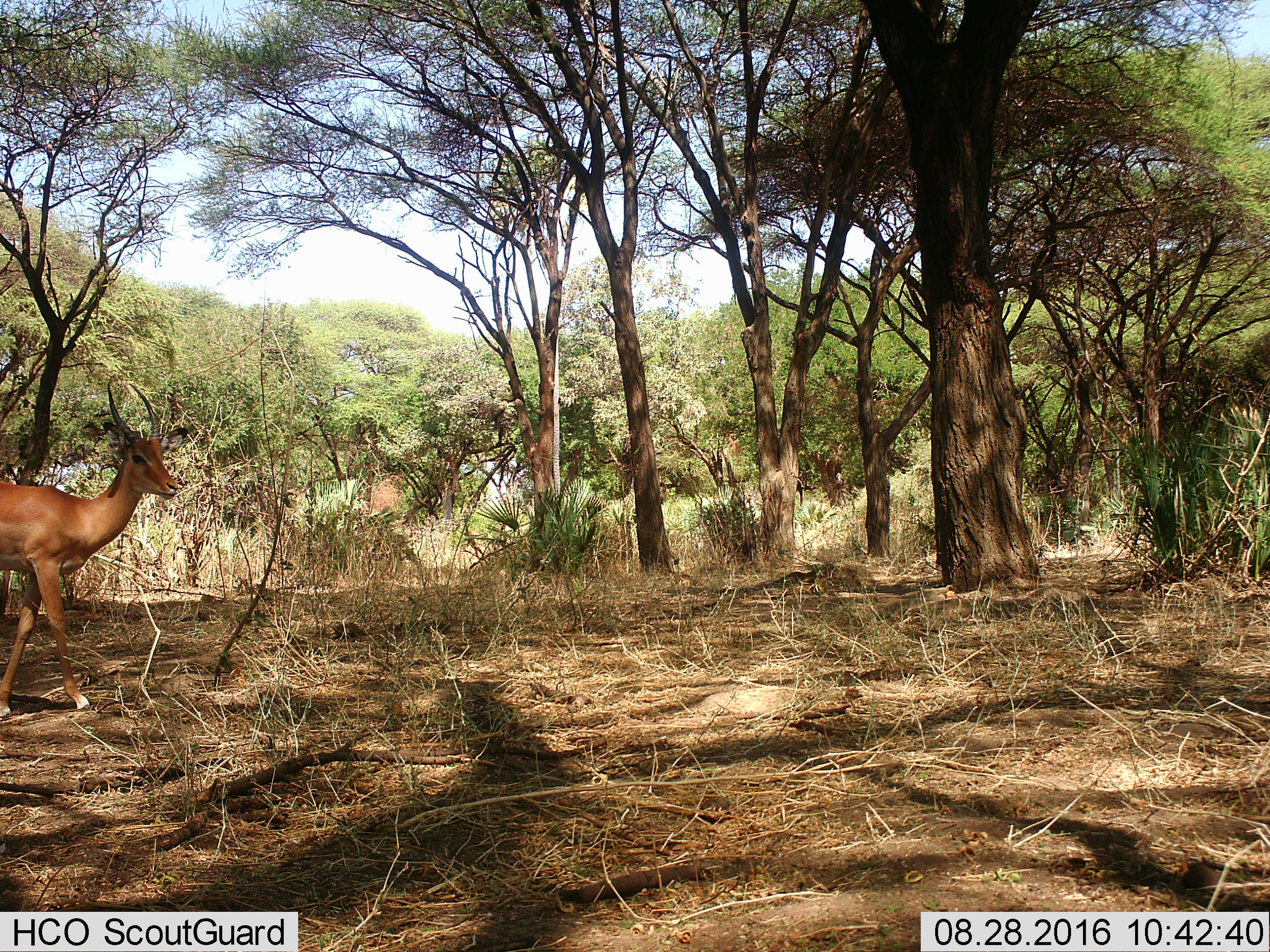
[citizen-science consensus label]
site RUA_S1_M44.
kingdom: Animalia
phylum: Chordata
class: Mammalia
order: Artiodactyla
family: Bovidae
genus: Aepyceros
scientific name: Aepyceros melampus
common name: impala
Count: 1.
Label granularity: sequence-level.